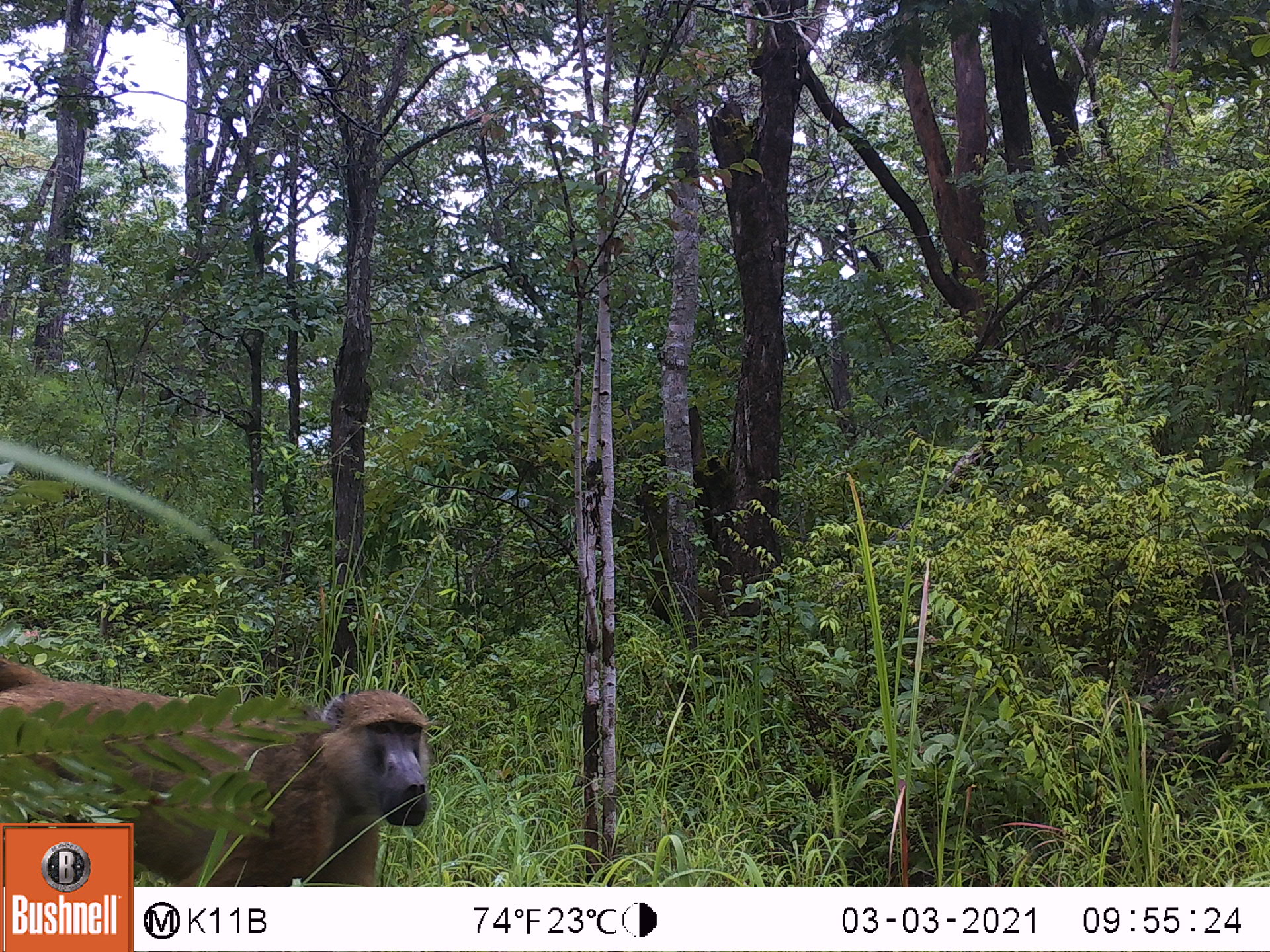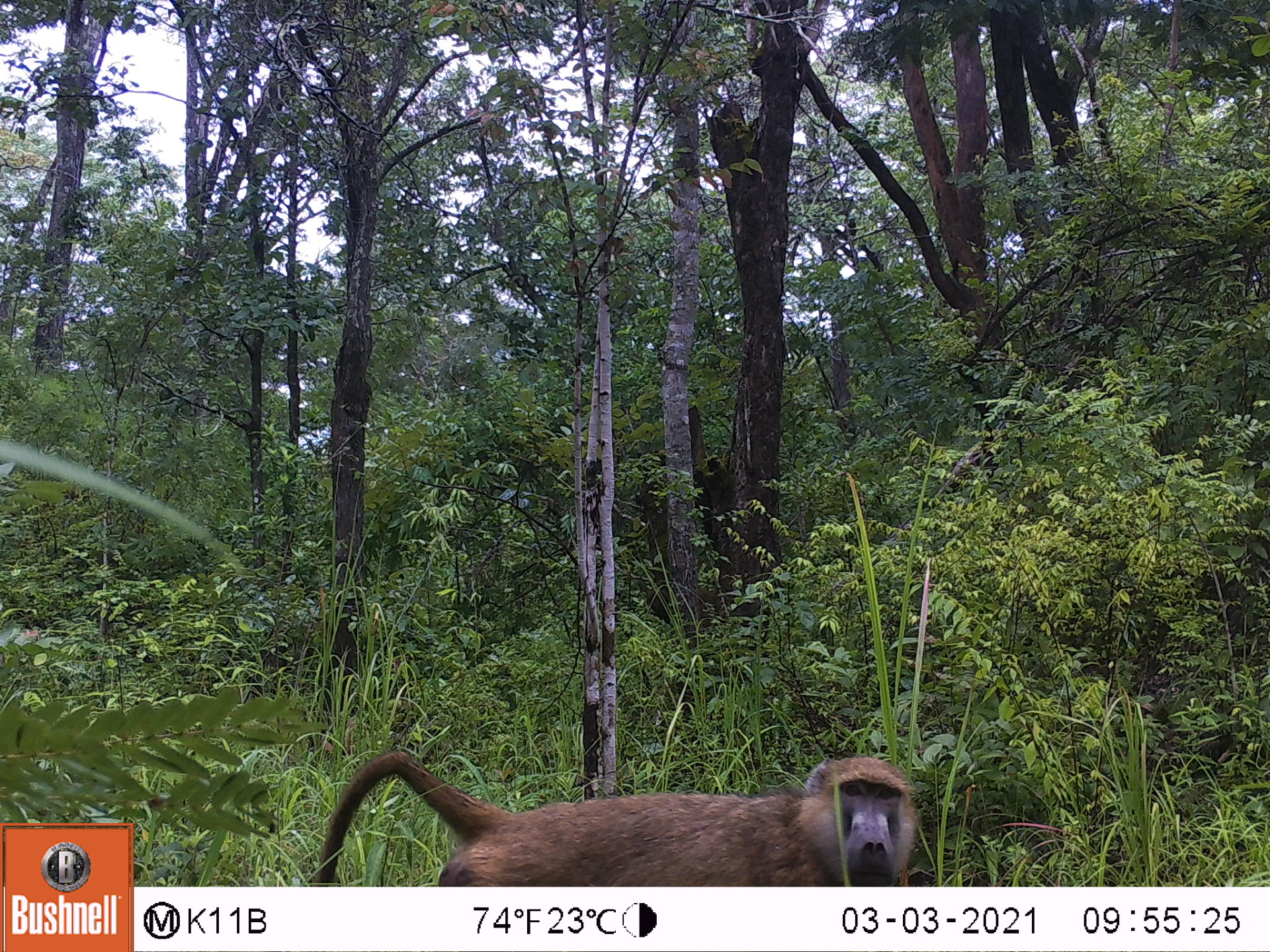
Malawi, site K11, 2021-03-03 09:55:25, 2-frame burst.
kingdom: Animalia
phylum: Chordata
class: Mammalia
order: Primates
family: Cercopithecidae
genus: Papio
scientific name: Papio cynocephalus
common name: yellow baboon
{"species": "yellow baboon (Papio cynocephalus)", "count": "1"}